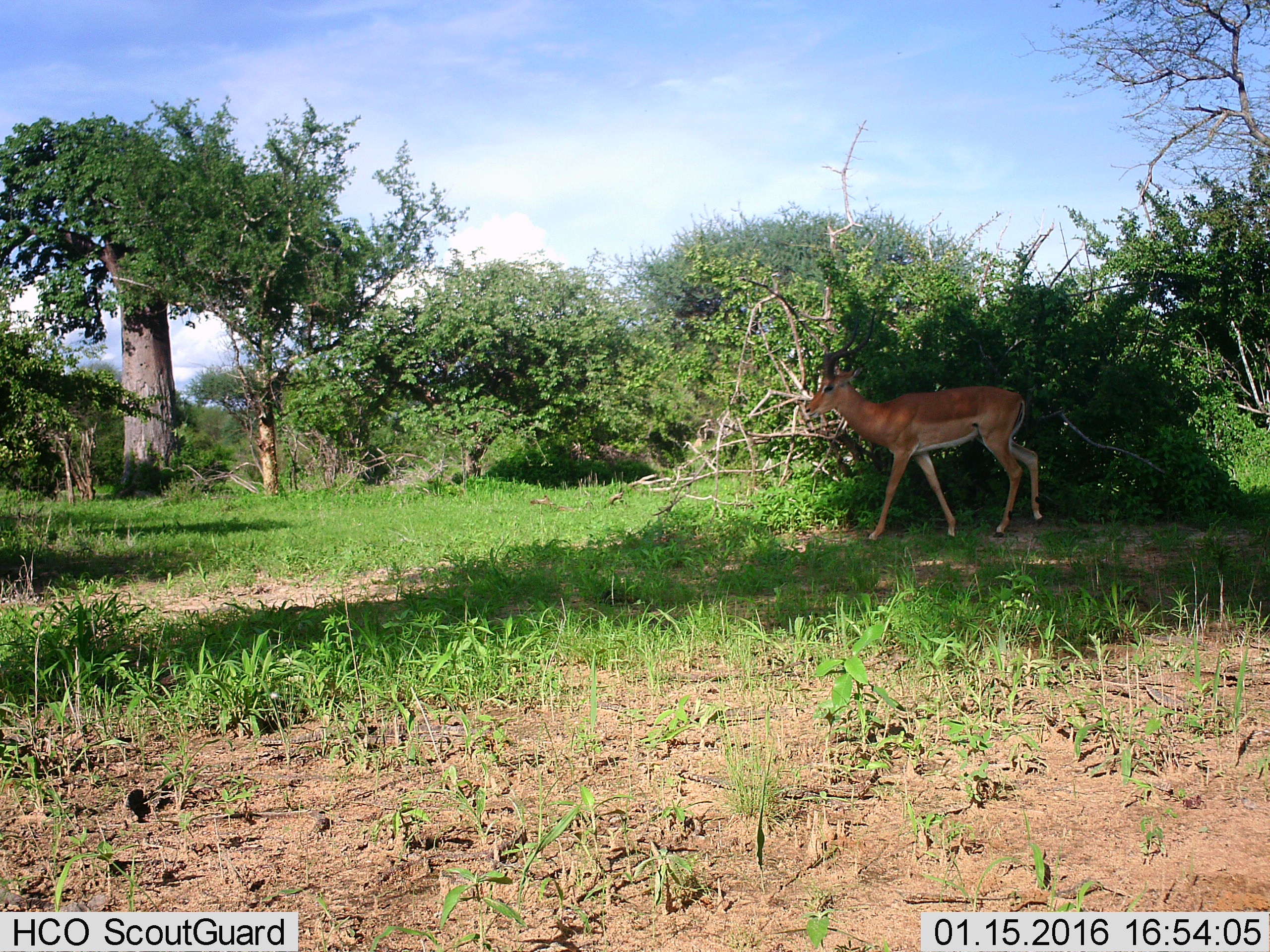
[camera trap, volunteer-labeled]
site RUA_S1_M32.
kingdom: Animalia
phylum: Chordata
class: Mammalia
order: Artiodactyla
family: Bovidae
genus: Aepyceros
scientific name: Aepyceros melampus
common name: impala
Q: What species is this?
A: Impala (Aepyceros melampus).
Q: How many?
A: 1.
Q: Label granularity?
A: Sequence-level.